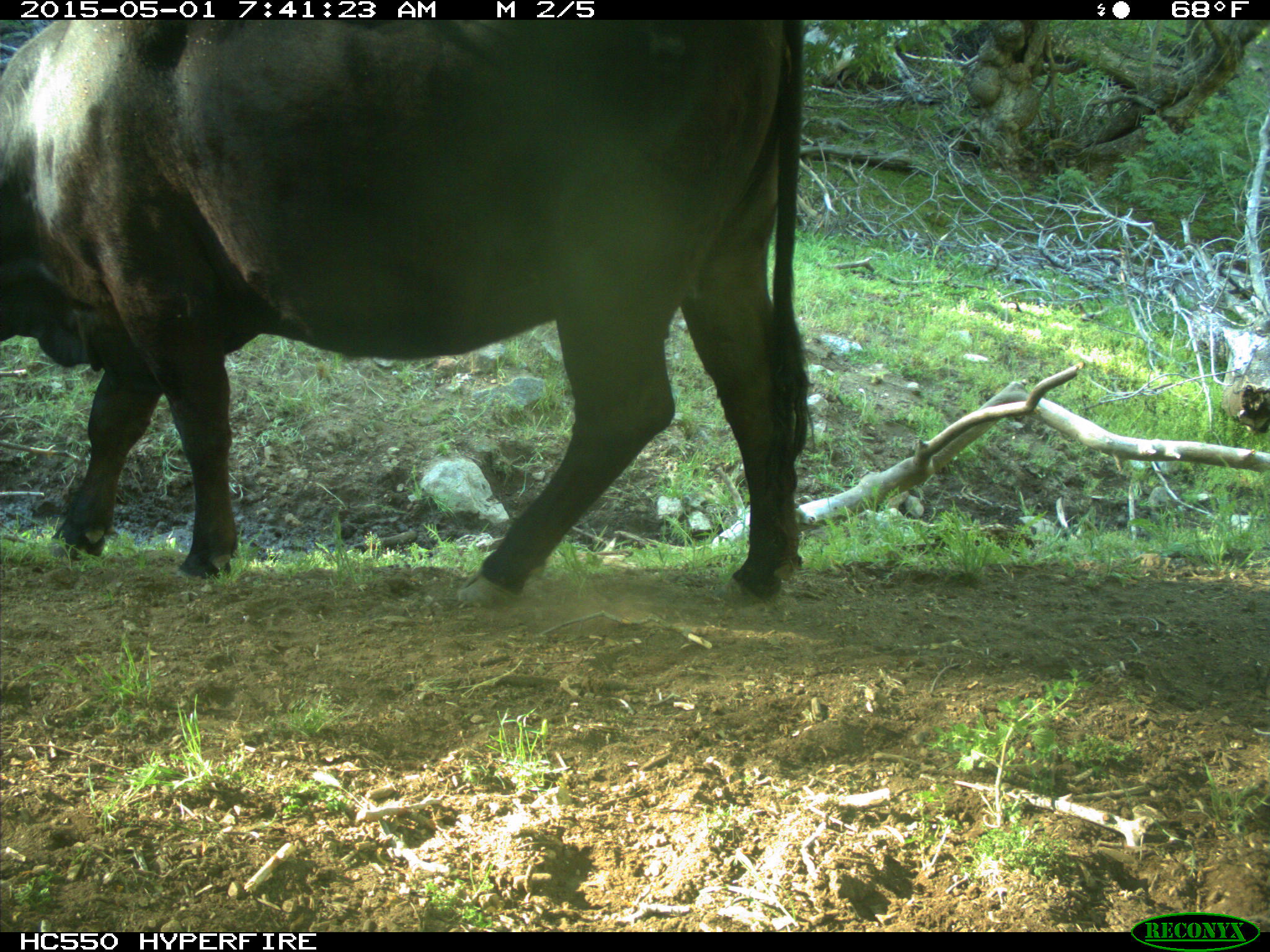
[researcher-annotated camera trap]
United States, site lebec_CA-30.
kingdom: Animalia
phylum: Chordata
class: Mammalia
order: Artiodactyla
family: Bovidae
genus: Bos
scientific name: Bos taurus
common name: domestic cow